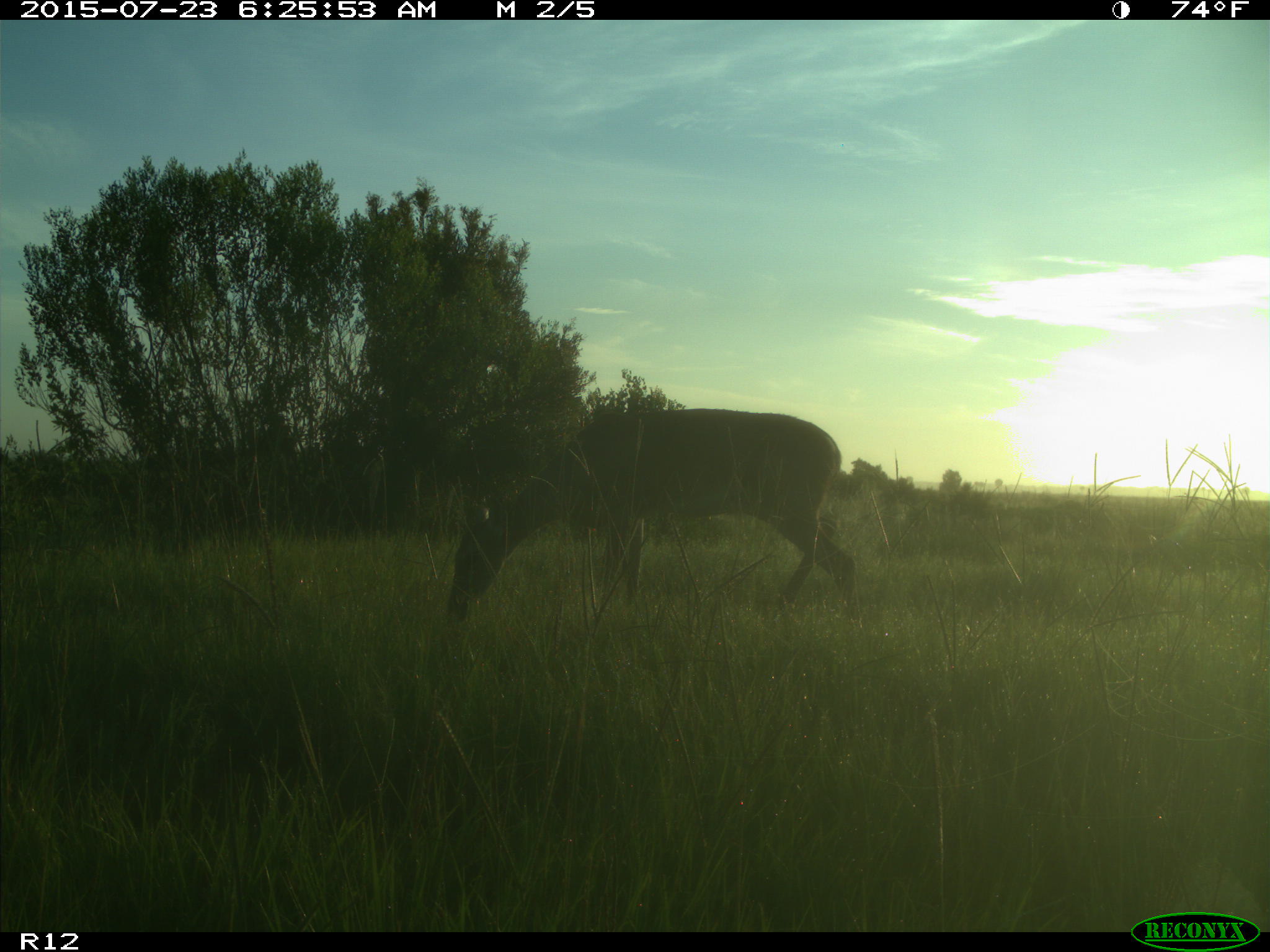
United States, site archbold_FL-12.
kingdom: Animalia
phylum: Chordata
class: Mammalia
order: Artiodactyla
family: Cervidae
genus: Odocoileus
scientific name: Odocoileus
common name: deer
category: unidentified deer